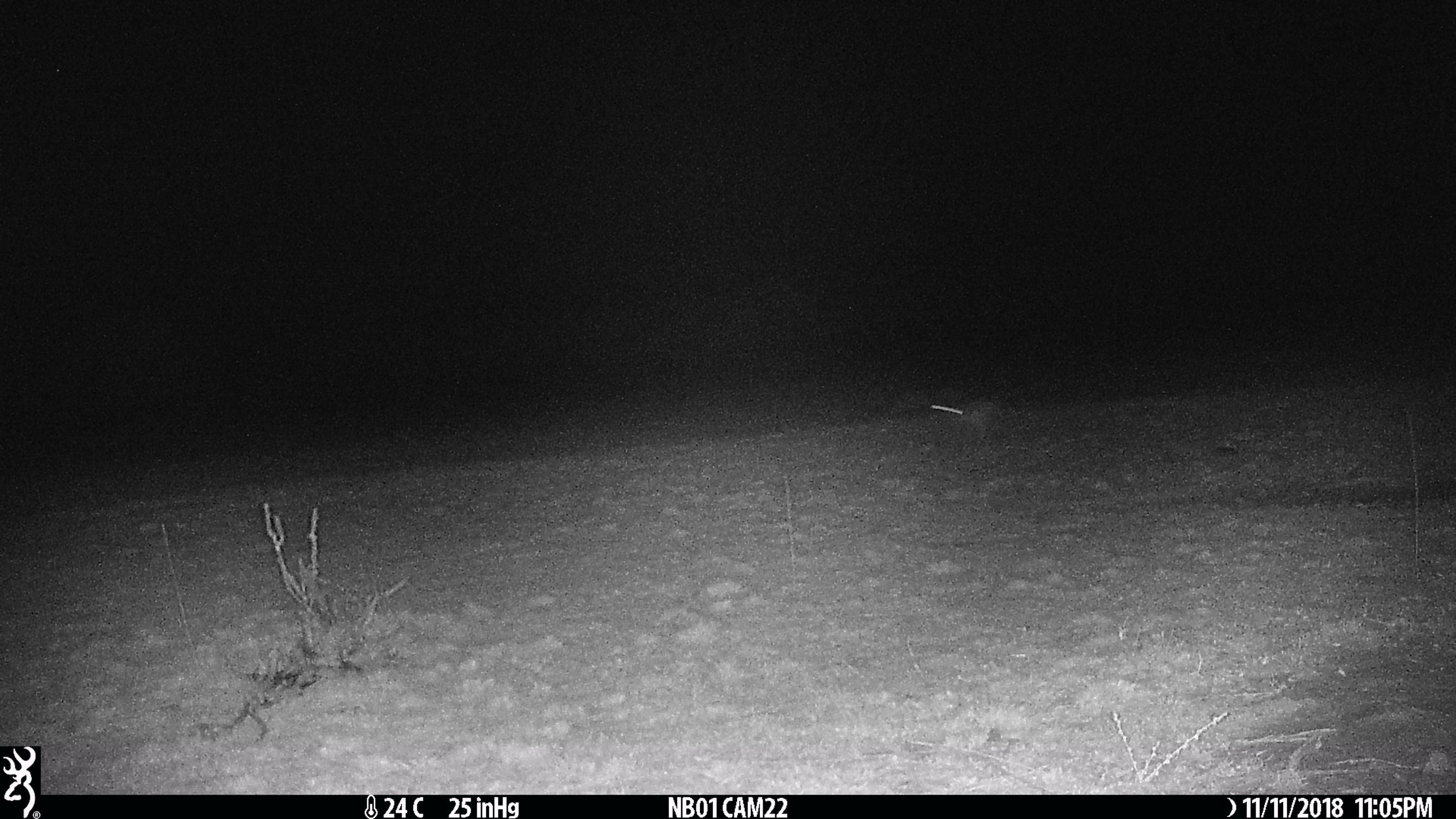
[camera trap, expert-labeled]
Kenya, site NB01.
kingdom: Animalia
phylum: Chordata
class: Mammalia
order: Lagomorpha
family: Leporidae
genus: Lepus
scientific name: Lepus capensis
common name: cape hare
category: hare